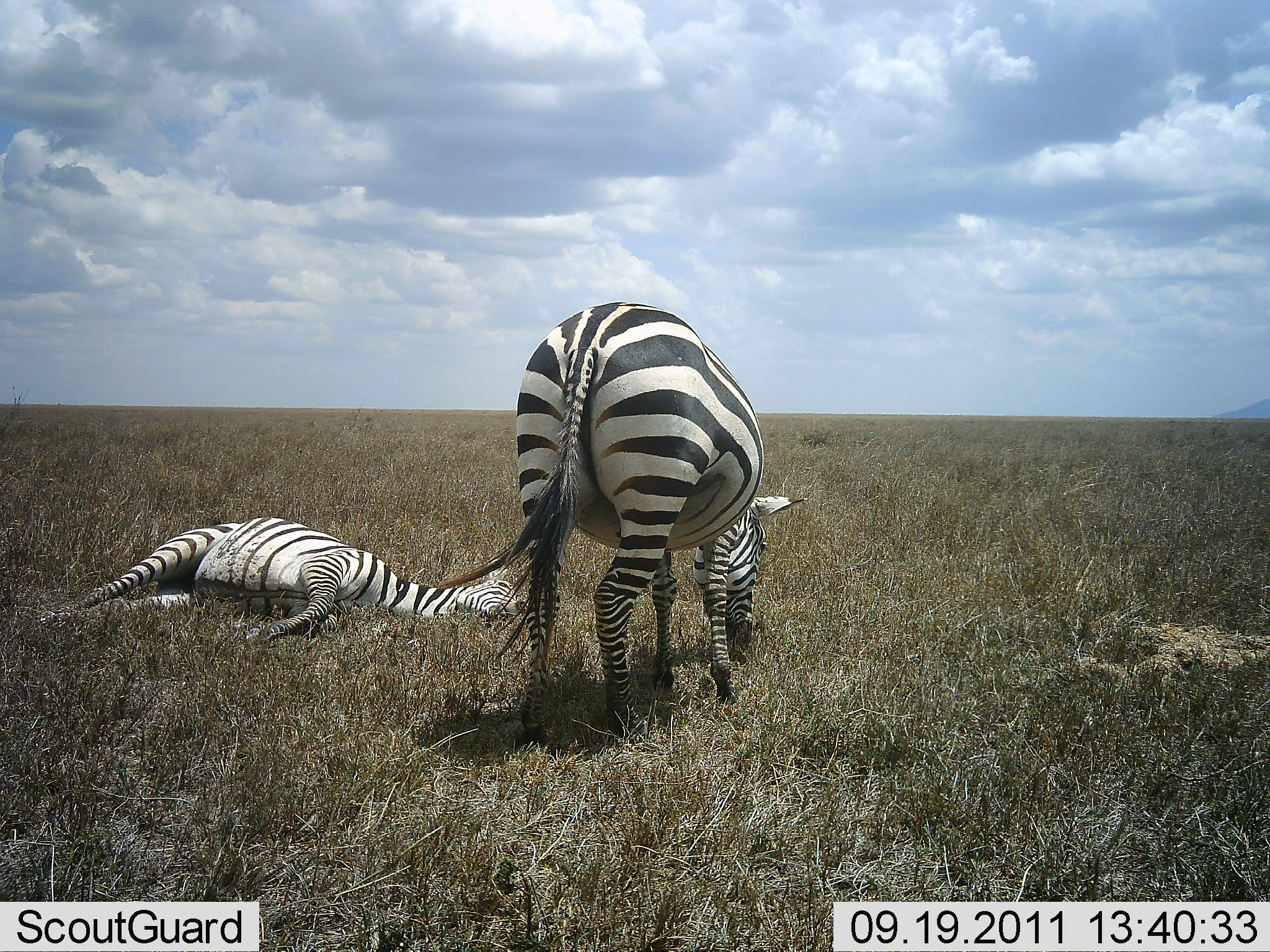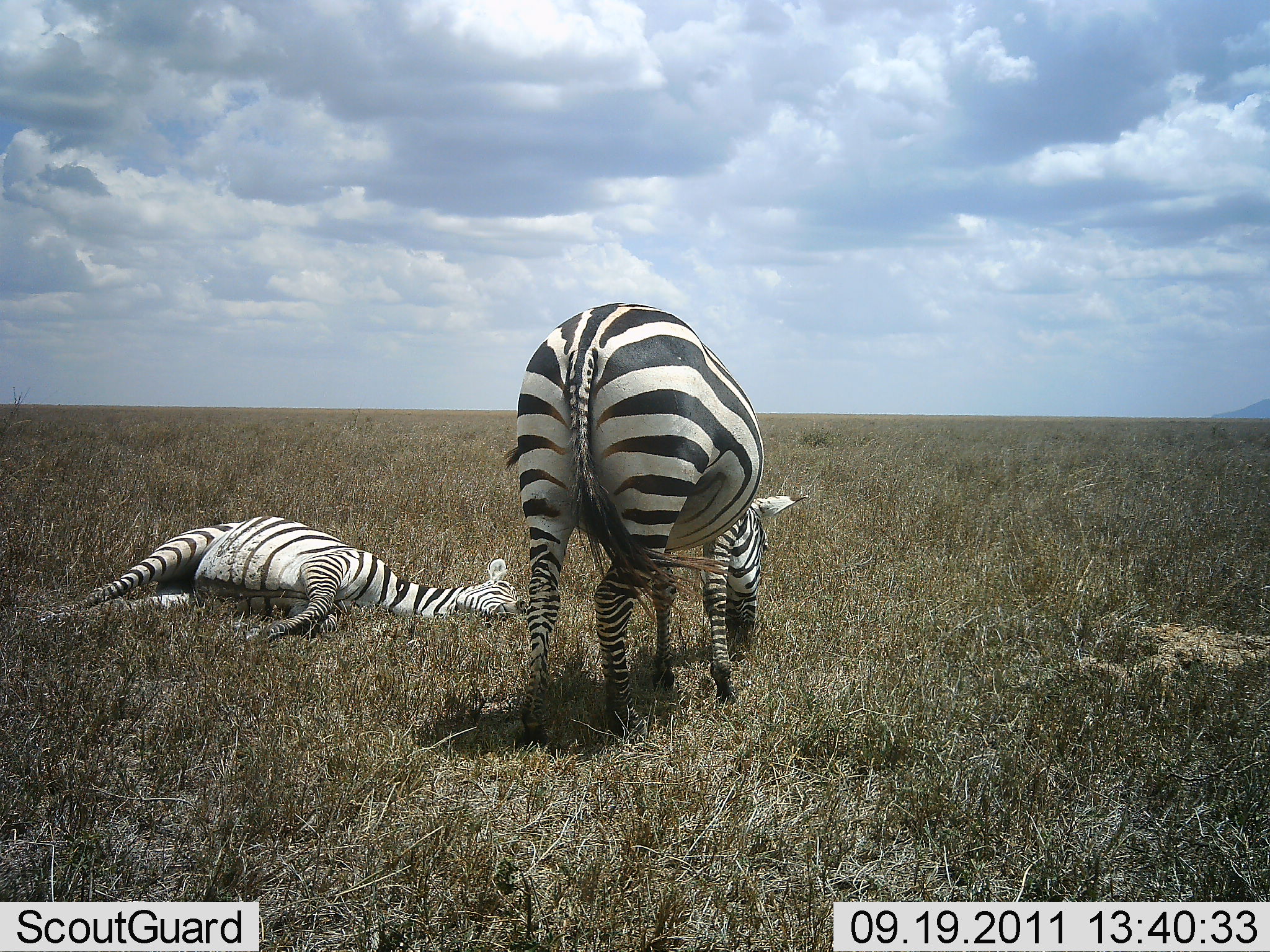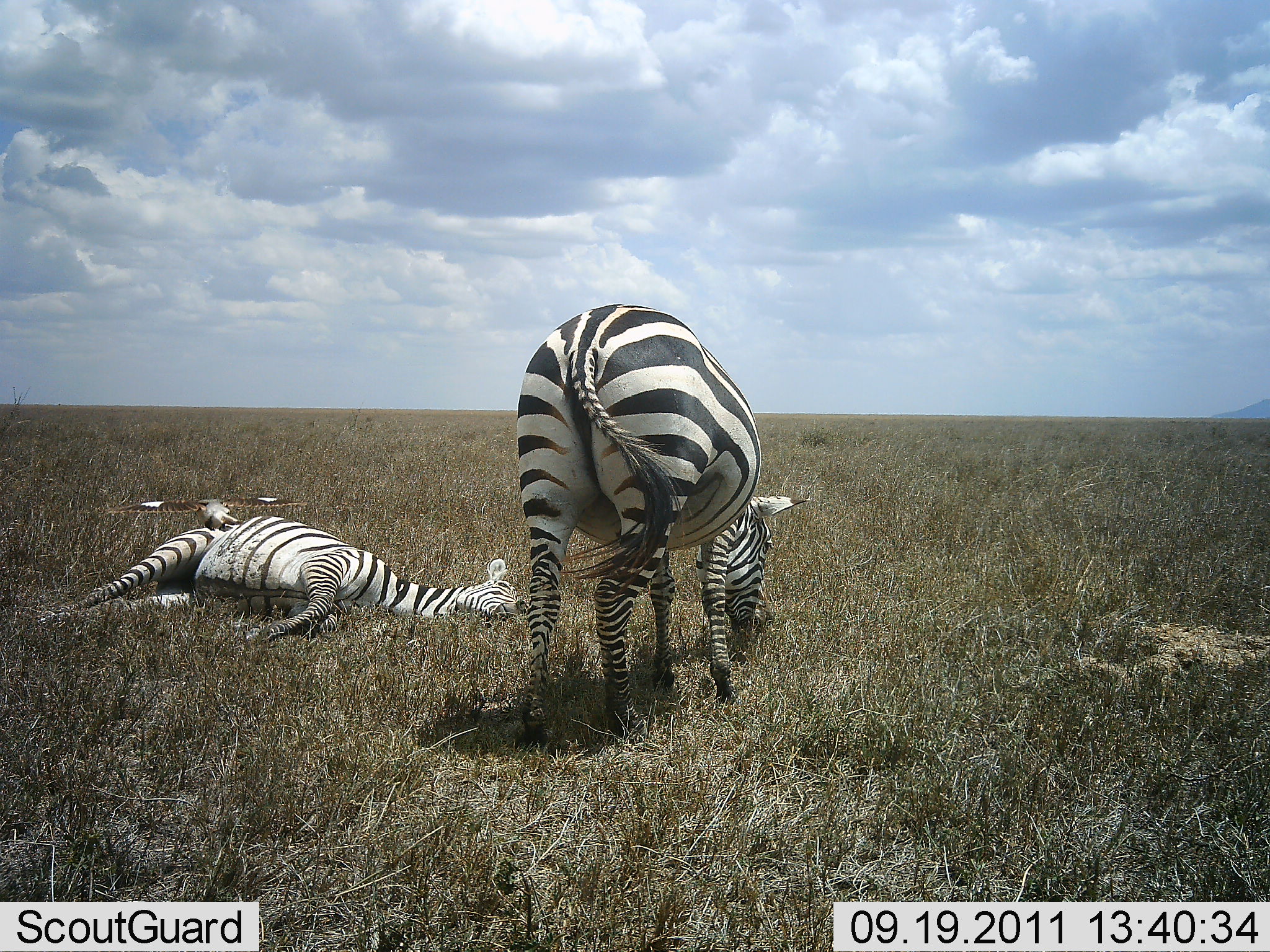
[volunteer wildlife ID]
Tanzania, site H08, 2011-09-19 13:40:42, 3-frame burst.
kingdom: Animalia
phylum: Chordata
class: Aves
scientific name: Aves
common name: bird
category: otherbird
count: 1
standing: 9%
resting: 0%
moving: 82%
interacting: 18%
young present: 0%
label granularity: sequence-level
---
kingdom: Animalia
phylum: Chordata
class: Mammalia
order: Perissodactyla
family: Equidae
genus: Equus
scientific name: Equus quagga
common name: plains zebra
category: zebra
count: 2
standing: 31%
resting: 100%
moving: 0%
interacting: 0%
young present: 0%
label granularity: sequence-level